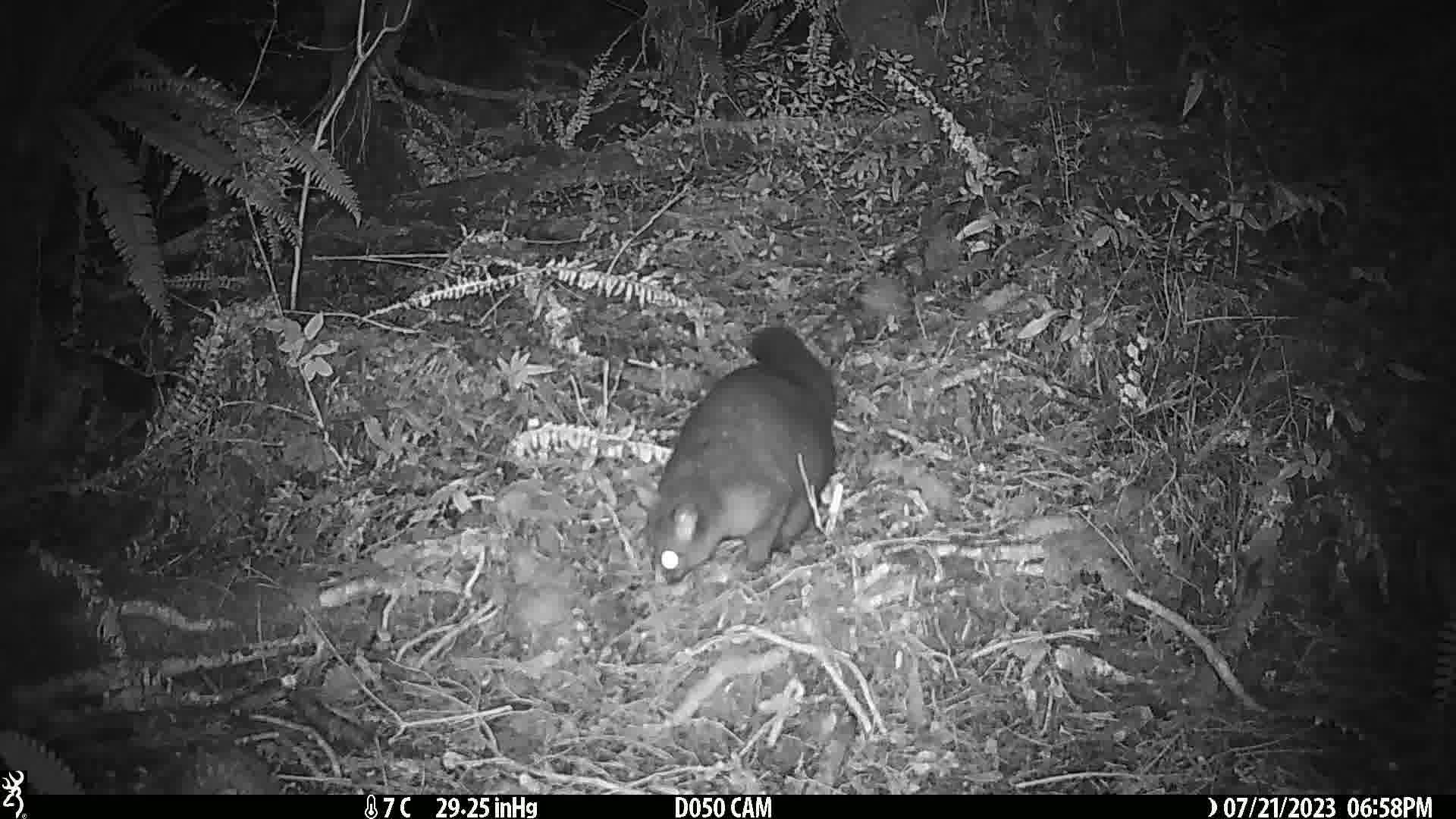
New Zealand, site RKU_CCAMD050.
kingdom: Animalia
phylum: Chordata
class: Mammalia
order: Diprotodontia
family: Phalangeridae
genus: Trichosurus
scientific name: Trichosurus vulpecula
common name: common brushtail possum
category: possum